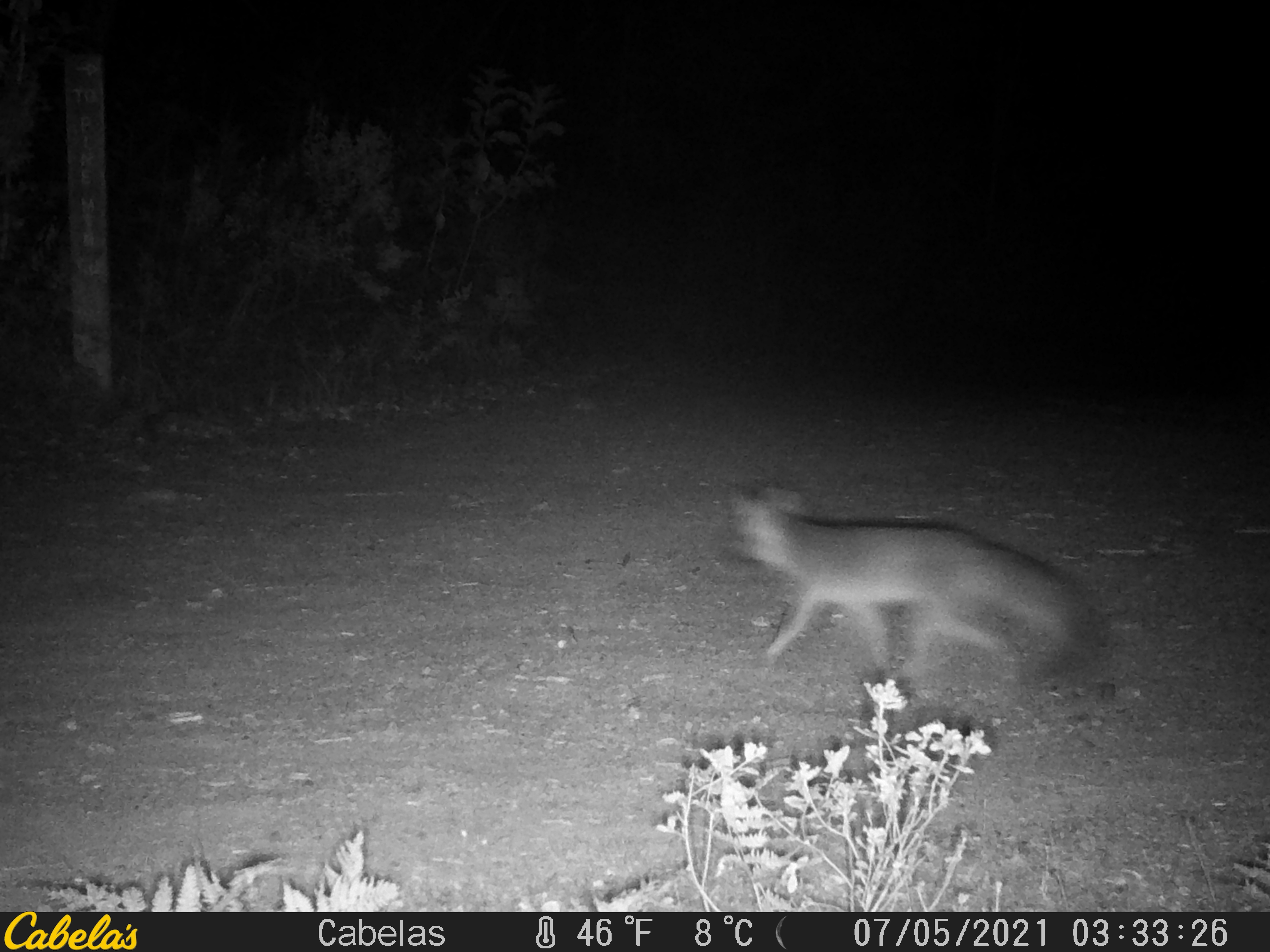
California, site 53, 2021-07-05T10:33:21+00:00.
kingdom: Animalia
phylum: Chordata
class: Mammalia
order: Carnivora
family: Canidae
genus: Urocyon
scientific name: Urocyon cinereoargenteus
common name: gray fox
Gray fox (Urocyon cinereoargenteus).